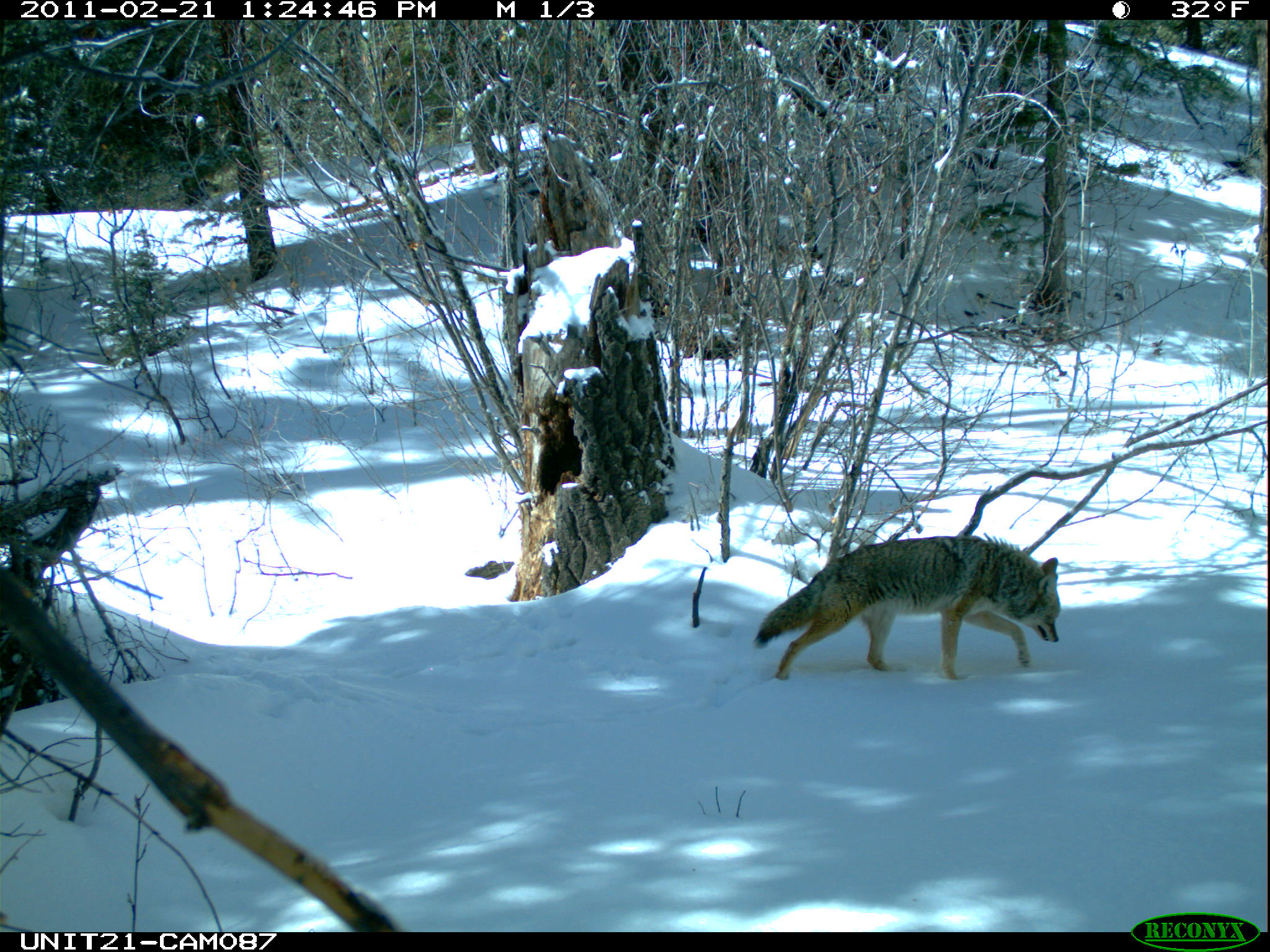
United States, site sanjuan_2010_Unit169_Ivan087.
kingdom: Animalia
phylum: Chordata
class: Mammalia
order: Carnivora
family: Canidae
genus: Canis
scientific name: Canis latrans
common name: coyote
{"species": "Canis latrans (coyote)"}